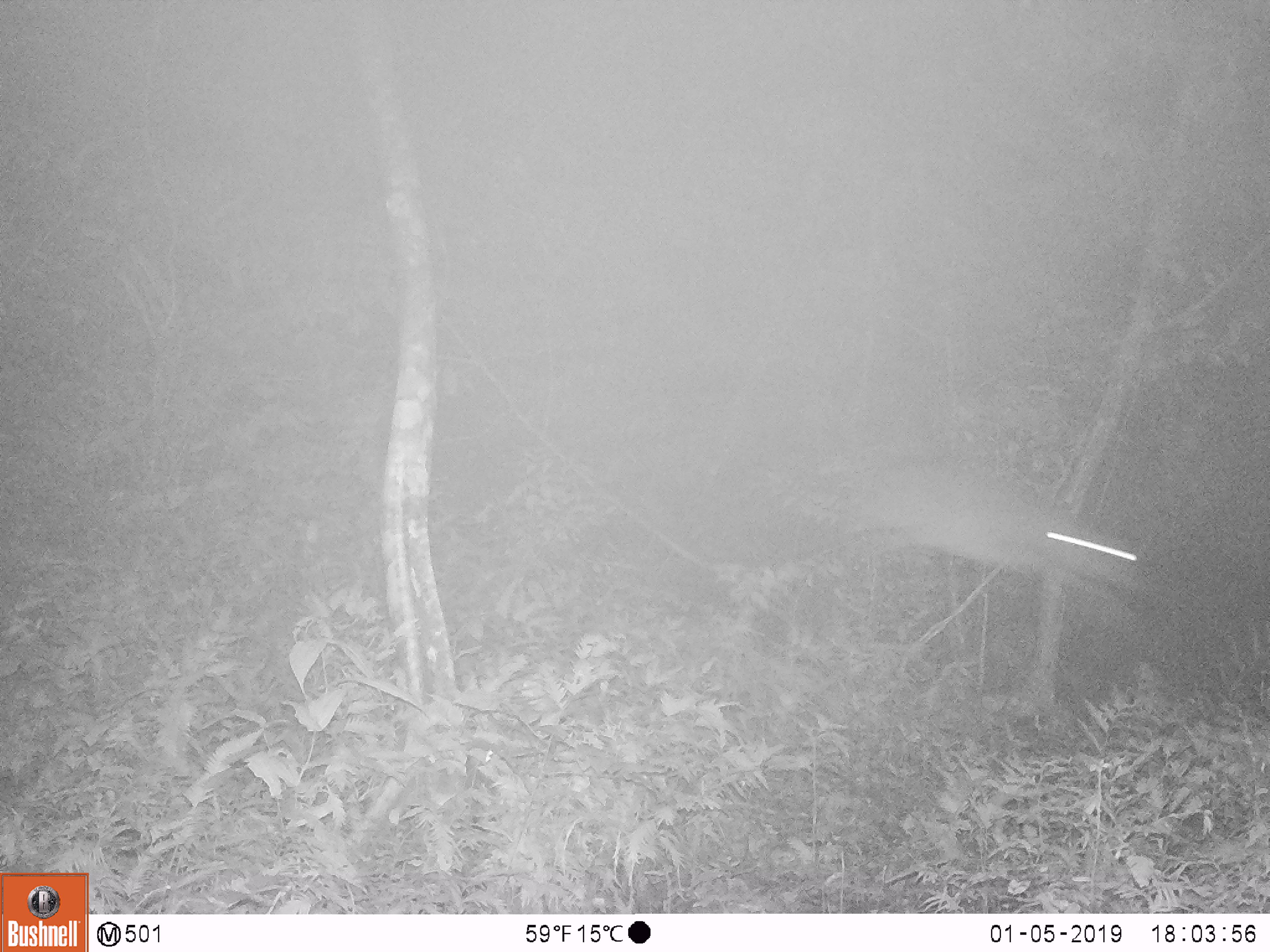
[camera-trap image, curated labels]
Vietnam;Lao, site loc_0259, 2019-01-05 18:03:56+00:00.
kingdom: Animalia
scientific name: Animalia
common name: animal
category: unidentified animal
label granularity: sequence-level